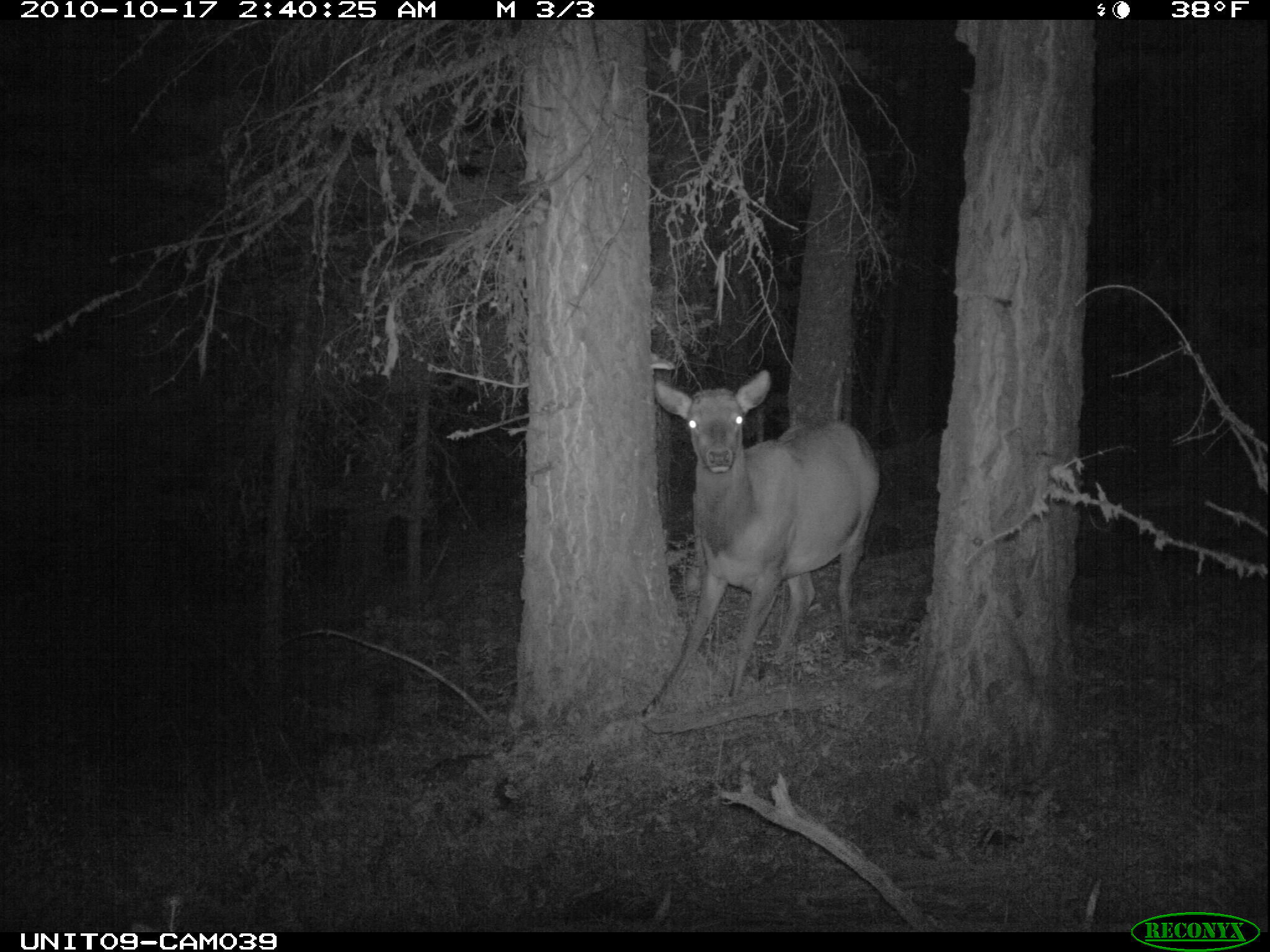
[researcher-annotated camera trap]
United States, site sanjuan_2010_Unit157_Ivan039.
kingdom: Animalia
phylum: Chordata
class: Mammalia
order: Artiodactyla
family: Cervidae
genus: Cervus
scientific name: Cervus elaphus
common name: red deer